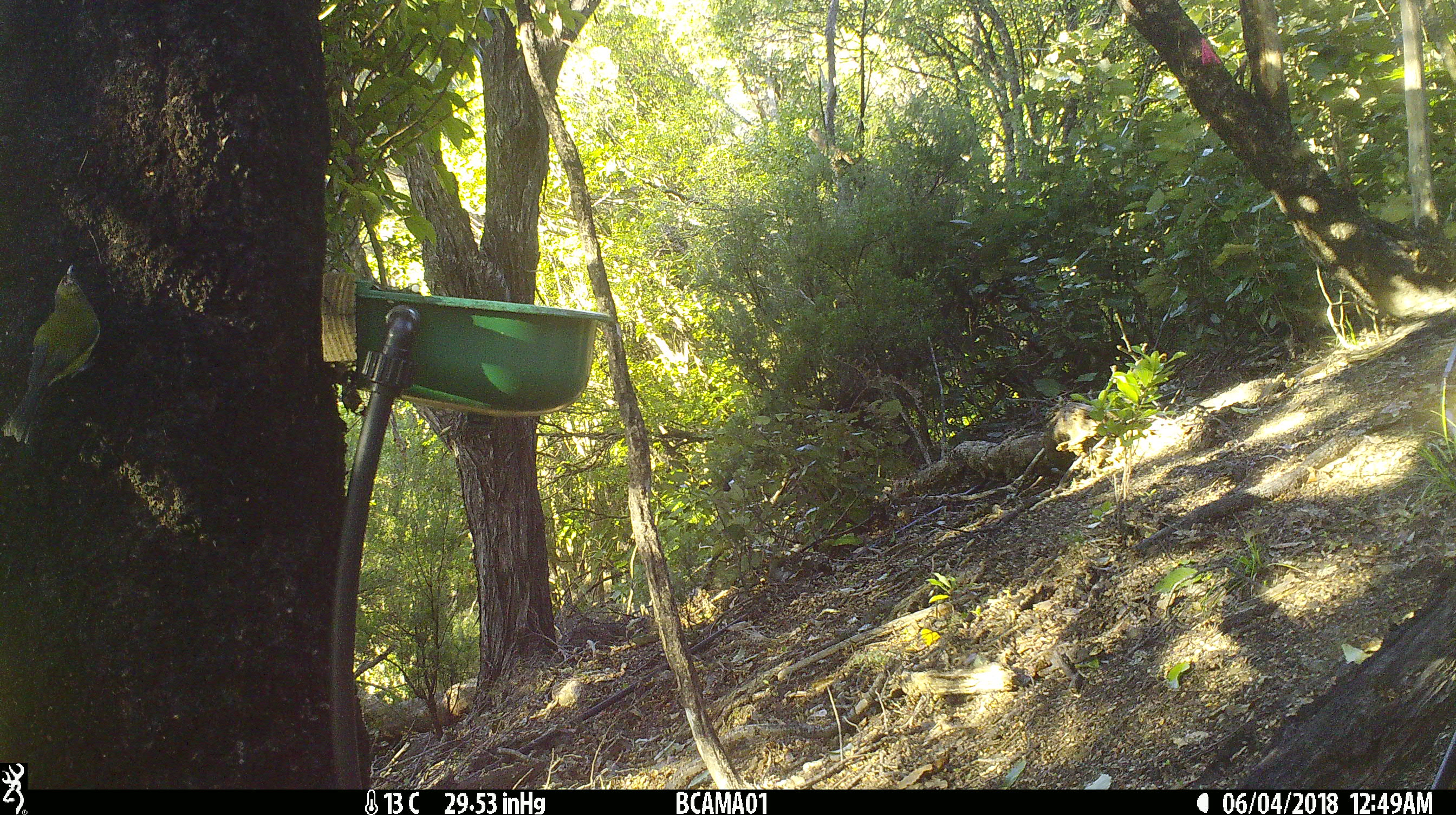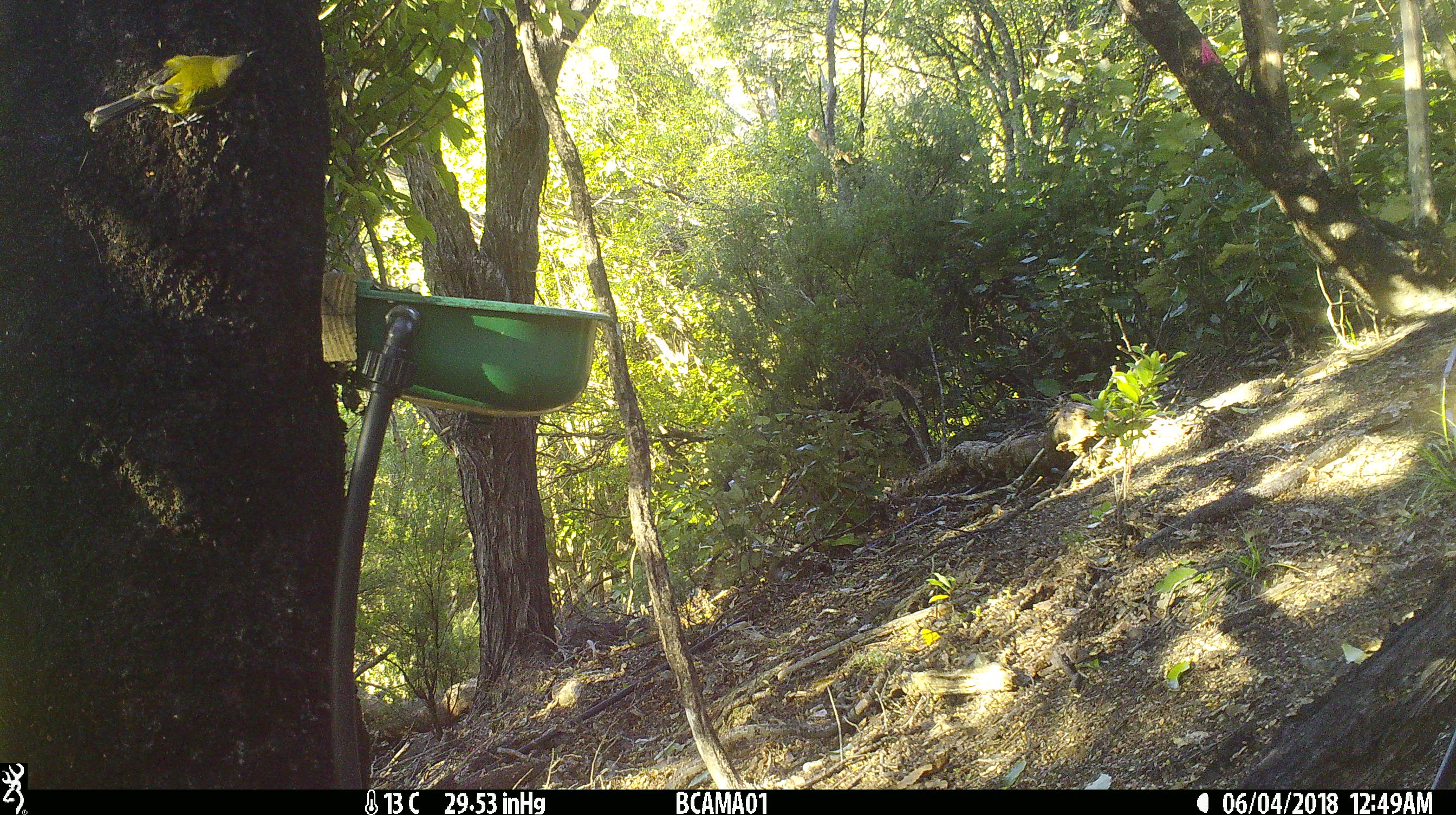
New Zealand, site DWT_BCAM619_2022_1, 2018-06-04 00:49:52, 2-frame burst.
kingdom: Animalia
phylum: Chordata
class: Aves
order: Passeriformes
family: Meliphagidae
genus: Anthornis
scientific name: Anthornis melanura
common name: new zealand bellbird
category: bellbird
Bellbird (new zealand bellbird) (Anthornis melanura).